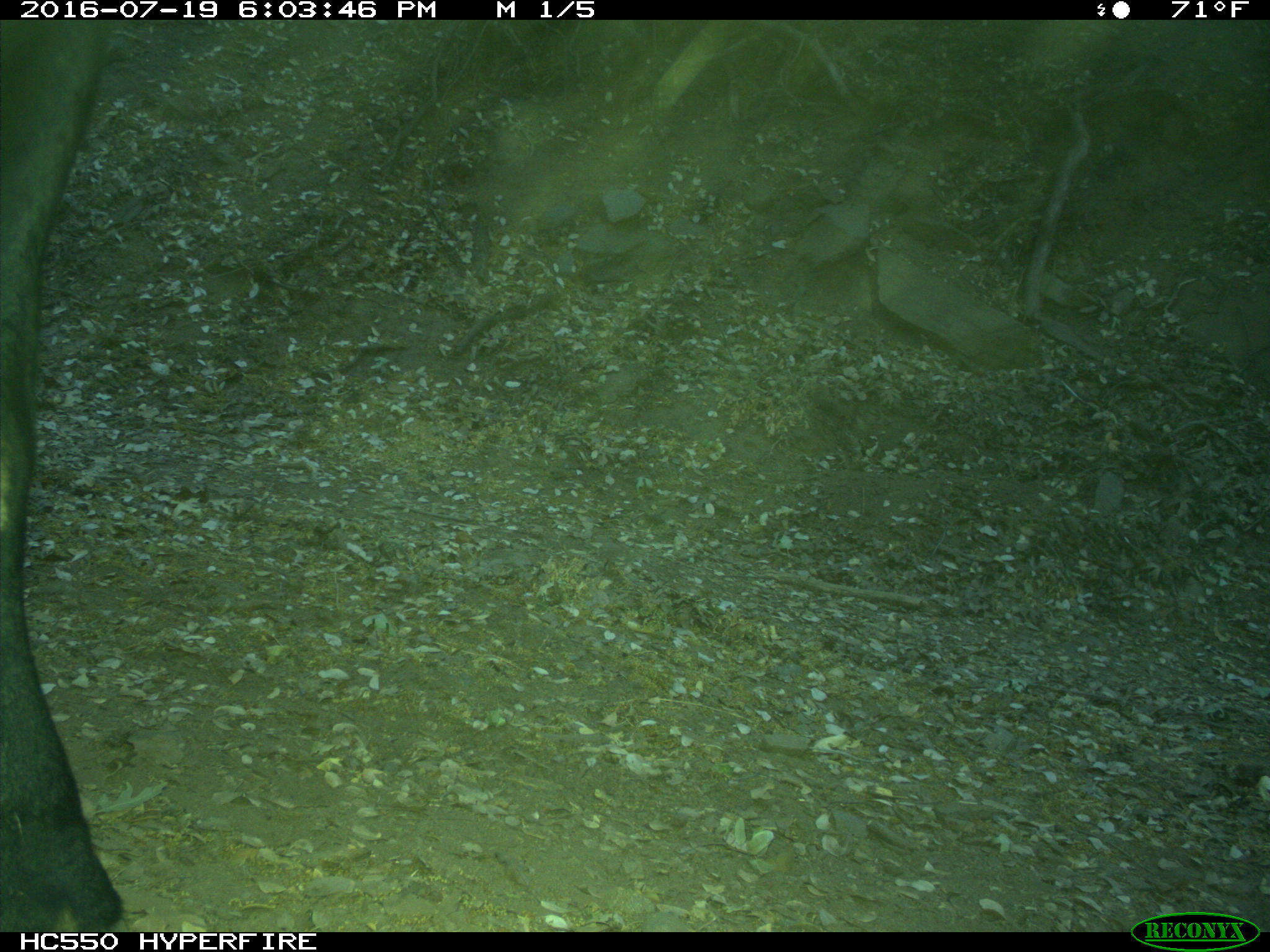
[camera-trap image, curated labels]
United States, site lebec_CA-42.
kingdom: Animalia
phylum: Chordata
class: Mammalia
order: Artiodactyla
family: Bovidae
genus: Bos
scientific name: Bos taurus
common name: domestic cow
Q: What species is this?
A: Bos taurus (domestic cow).